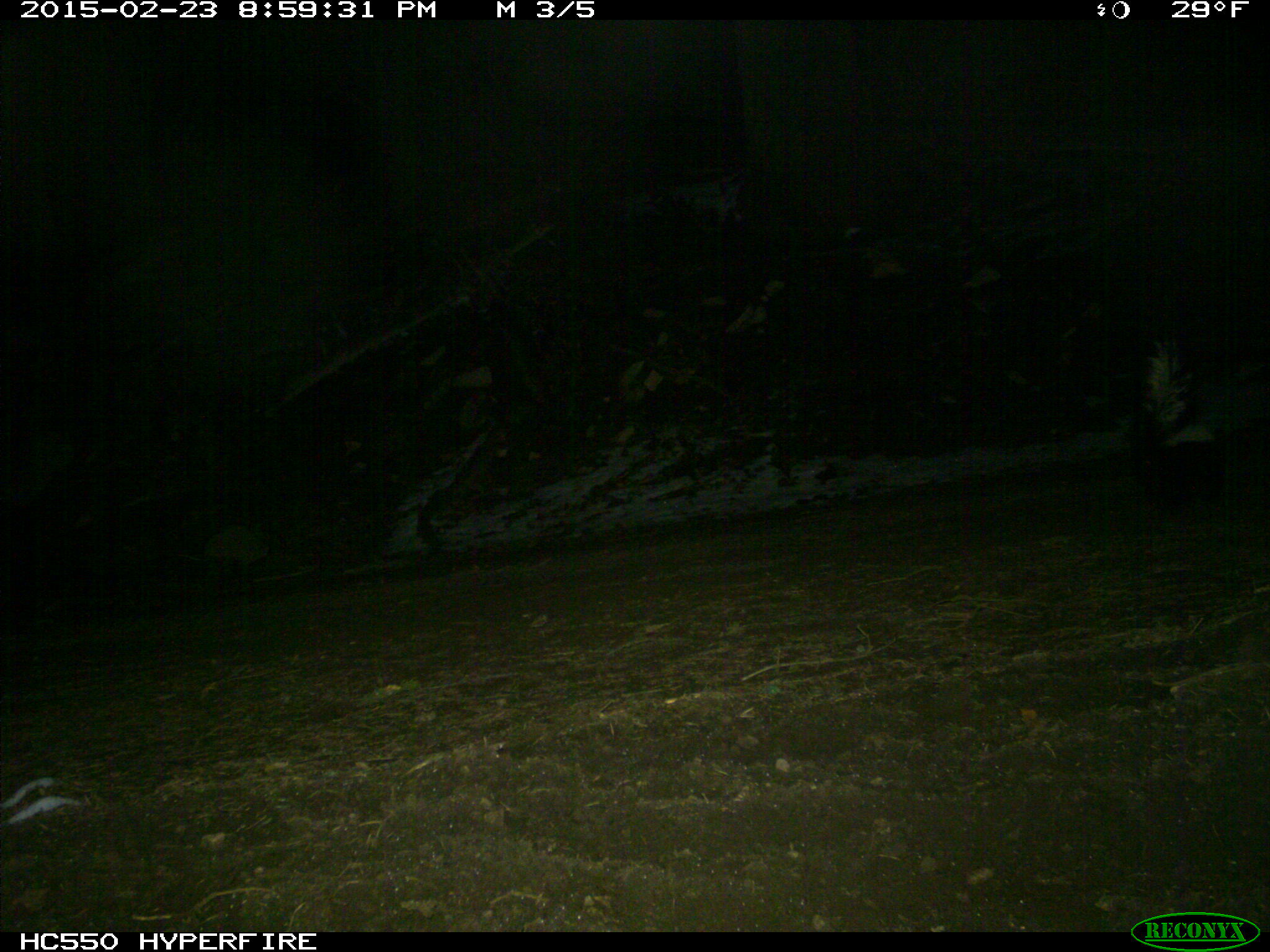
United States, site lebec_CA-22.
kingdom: Animalia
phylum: Chordata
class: Mammalia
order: Carnivora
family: Mephitidae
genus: Mephitis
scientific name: Mephitis mephitis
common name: striped skunk